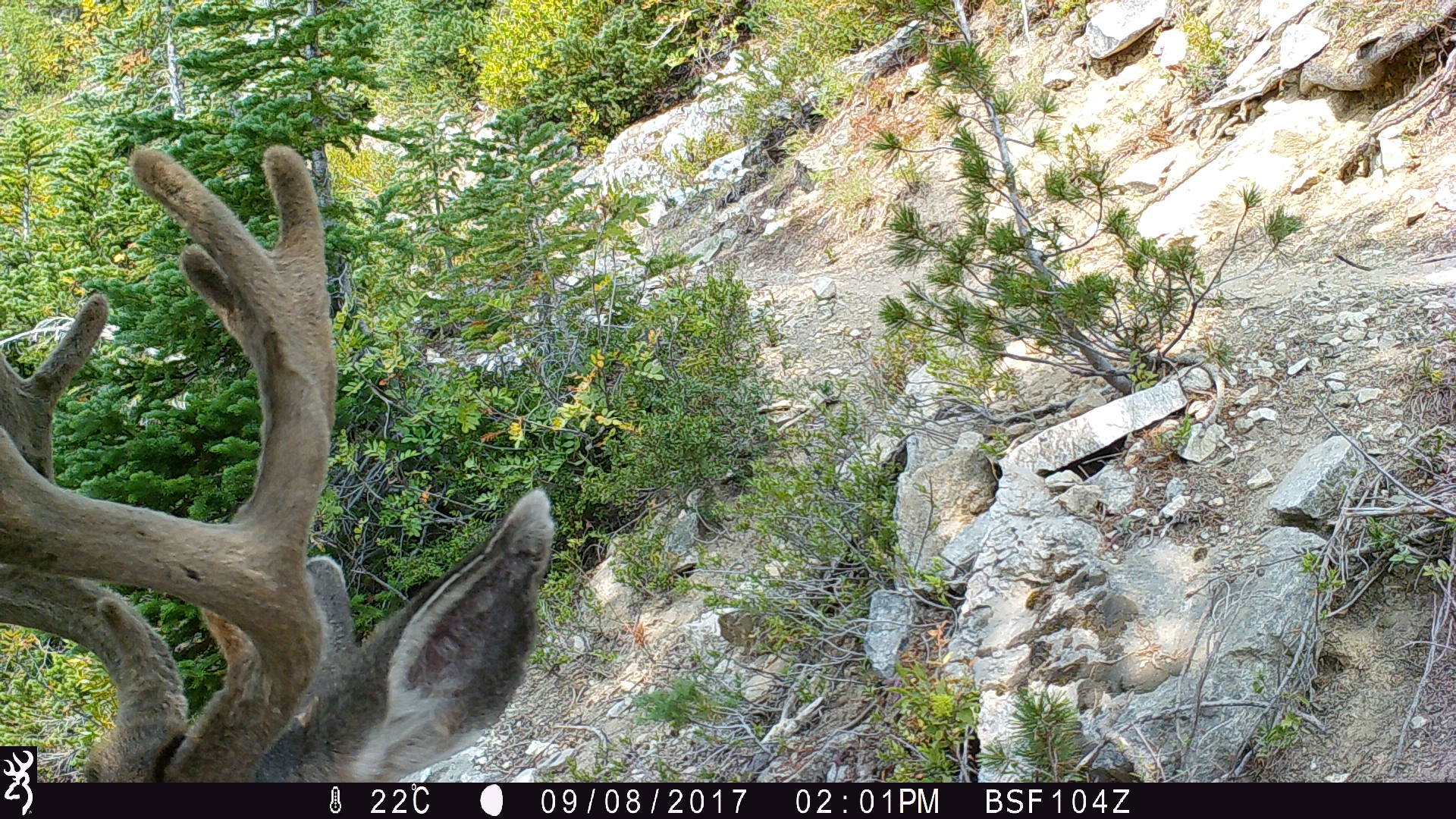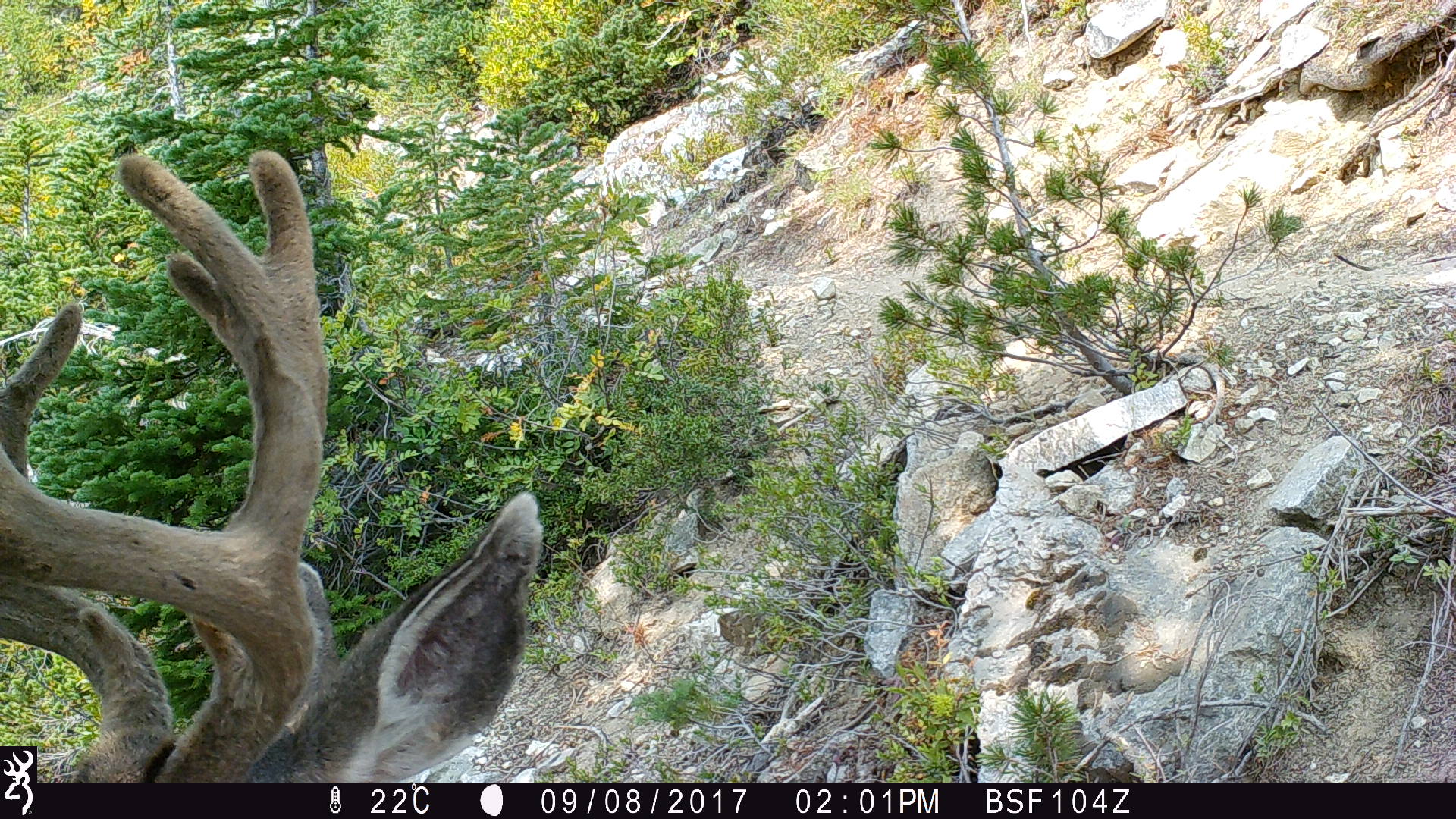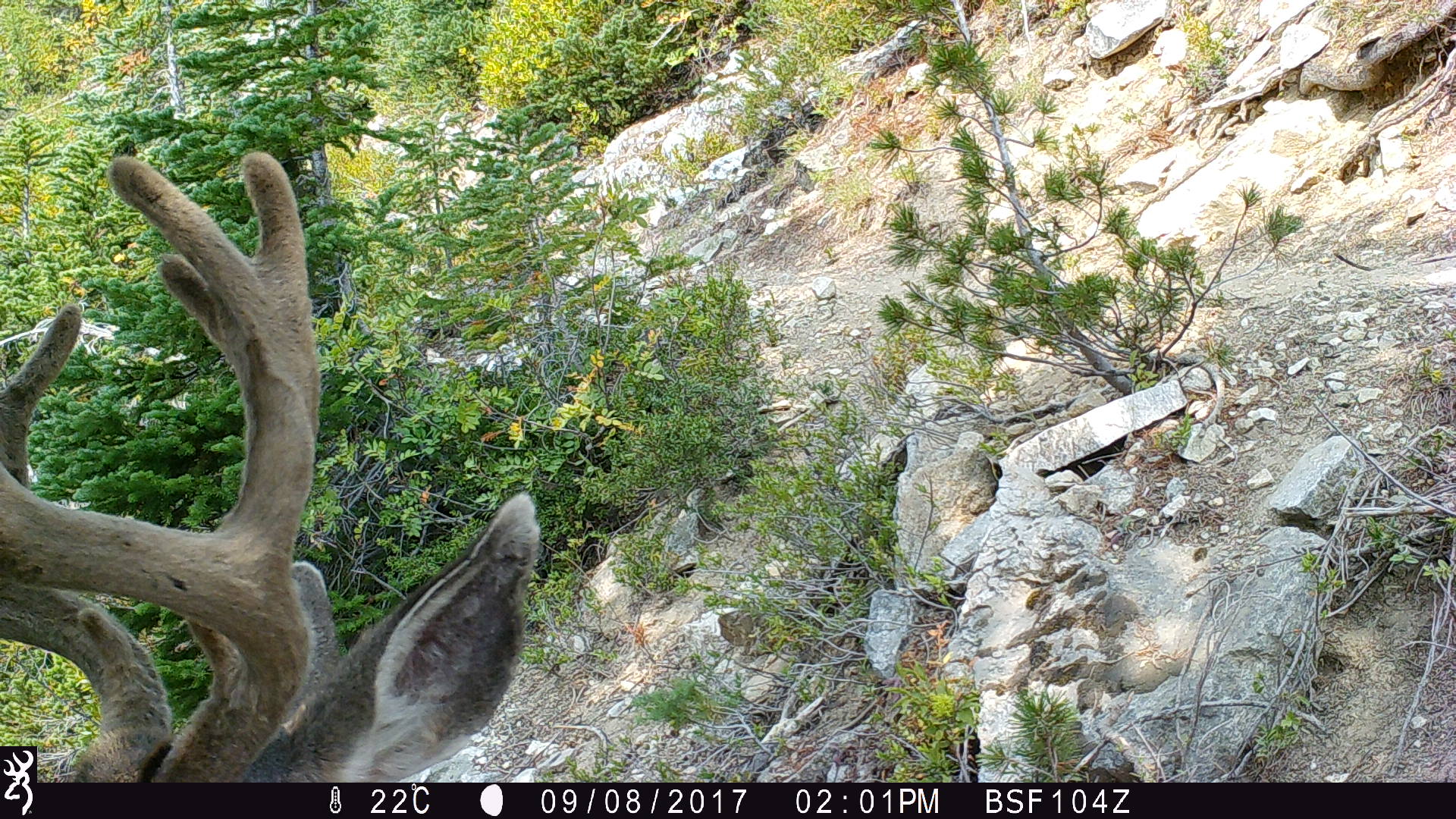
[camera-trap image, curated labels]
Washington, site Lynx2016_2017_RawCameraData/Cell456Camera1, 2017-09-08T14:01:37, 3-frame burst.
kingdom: Animalia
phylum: Chordata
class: Mammalia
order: Artiodactyla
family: Cervidae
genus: Odocoileus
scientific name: Odocoileus hemionus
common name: mule deer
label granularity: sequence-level